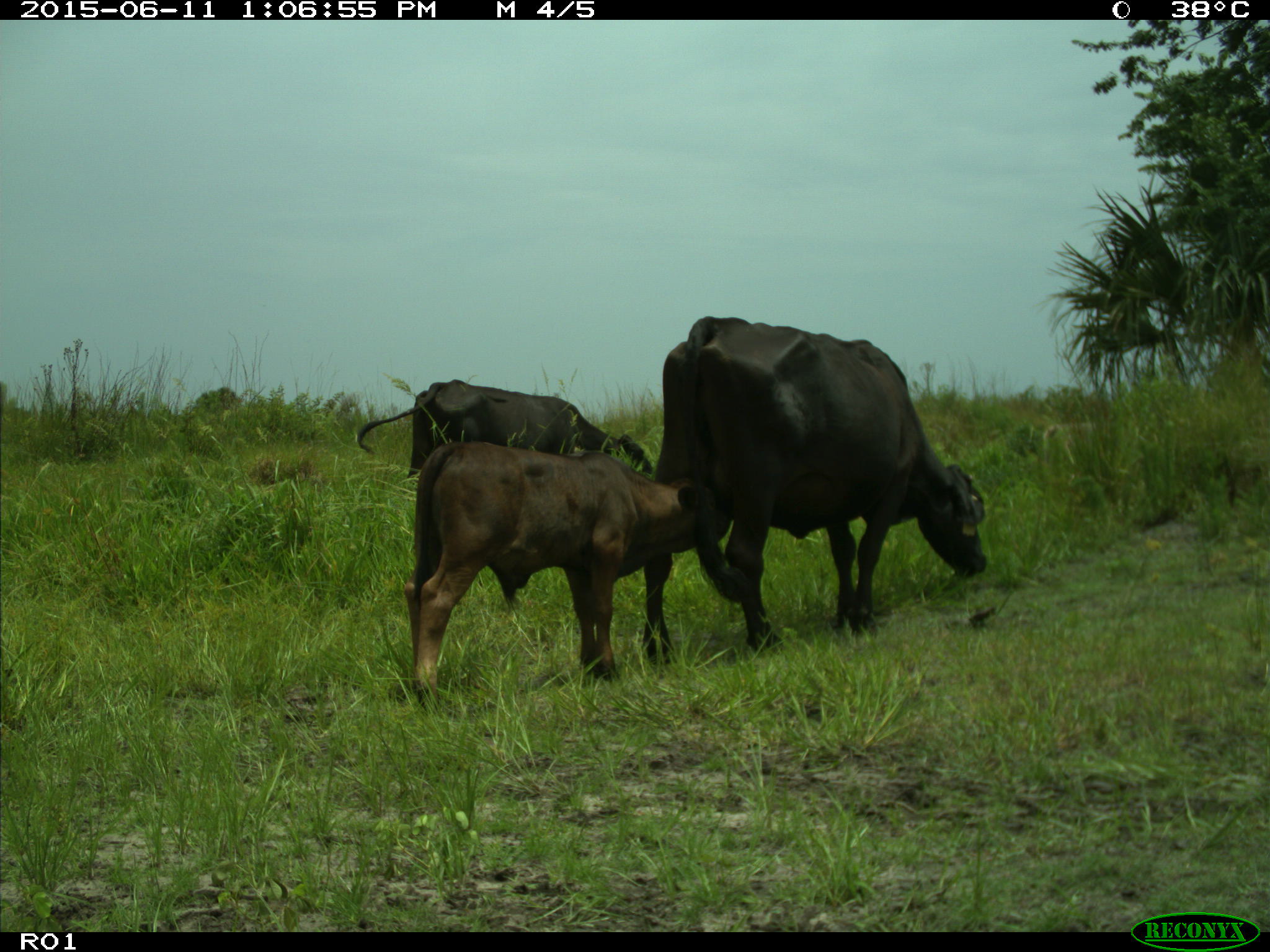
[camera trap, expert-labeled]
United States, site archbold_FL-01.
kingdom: Animalia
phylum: Chordata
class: Mammalia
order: Artiodactyla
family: Bovidae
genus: Bos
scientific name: Bos taurus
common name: domestic cow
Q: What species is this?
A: Bos taurus (domestic cow).